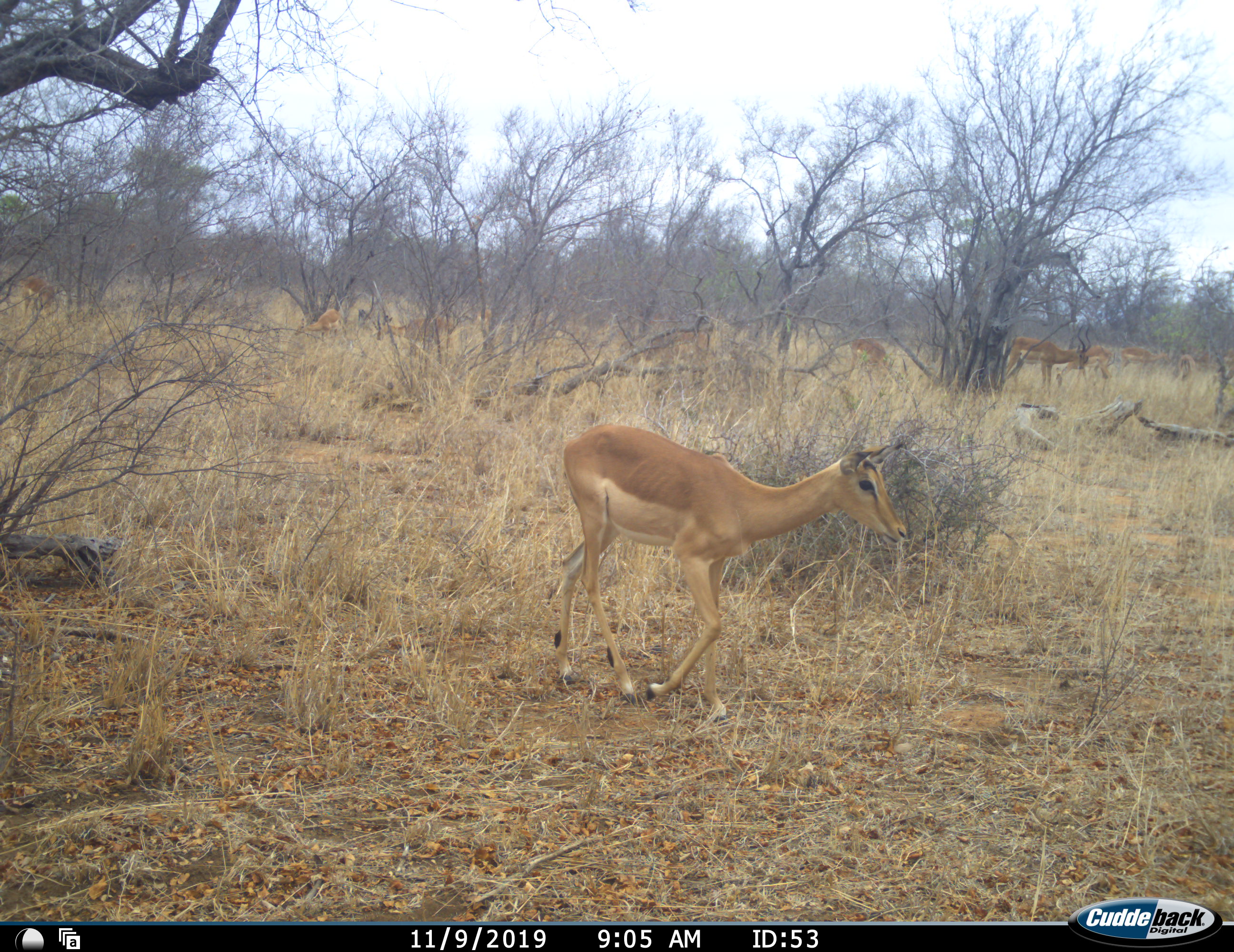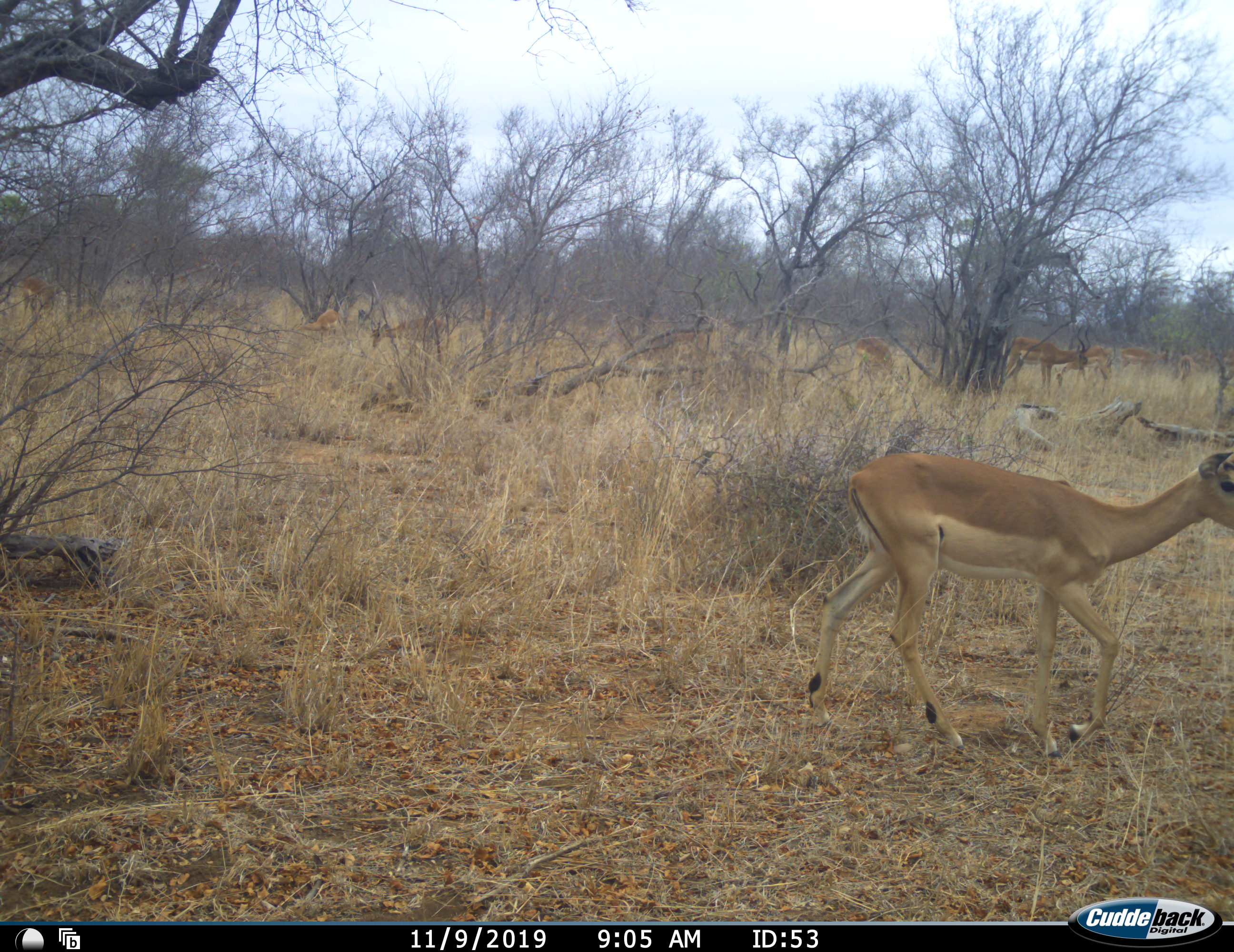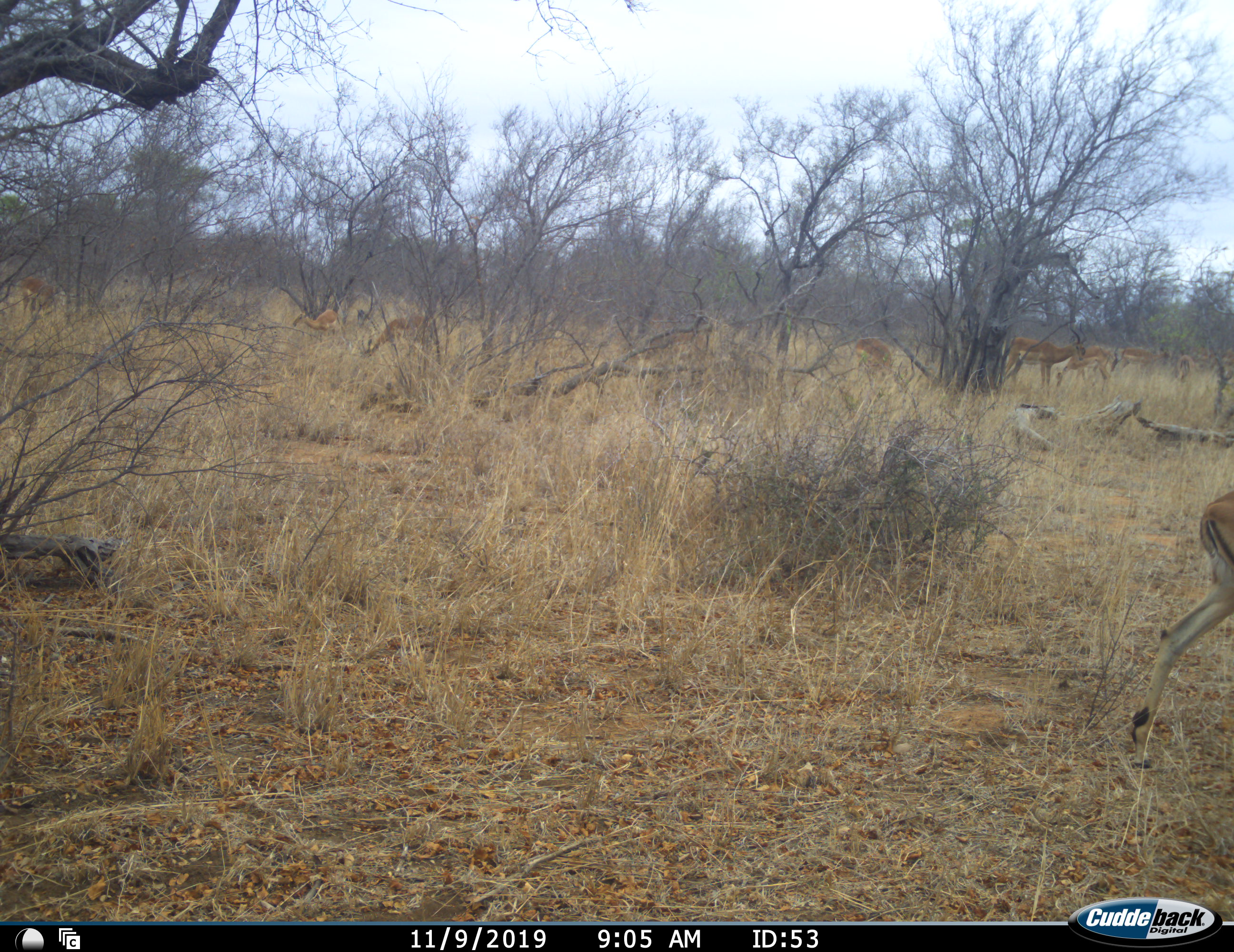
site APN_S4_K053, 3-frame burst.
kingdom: Animalia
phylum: Chordata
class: Mammalia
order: Artiodactyla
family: Bovidae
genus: Aepyceros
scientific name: Aepyceros melampus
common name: impala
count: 10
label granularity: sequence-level